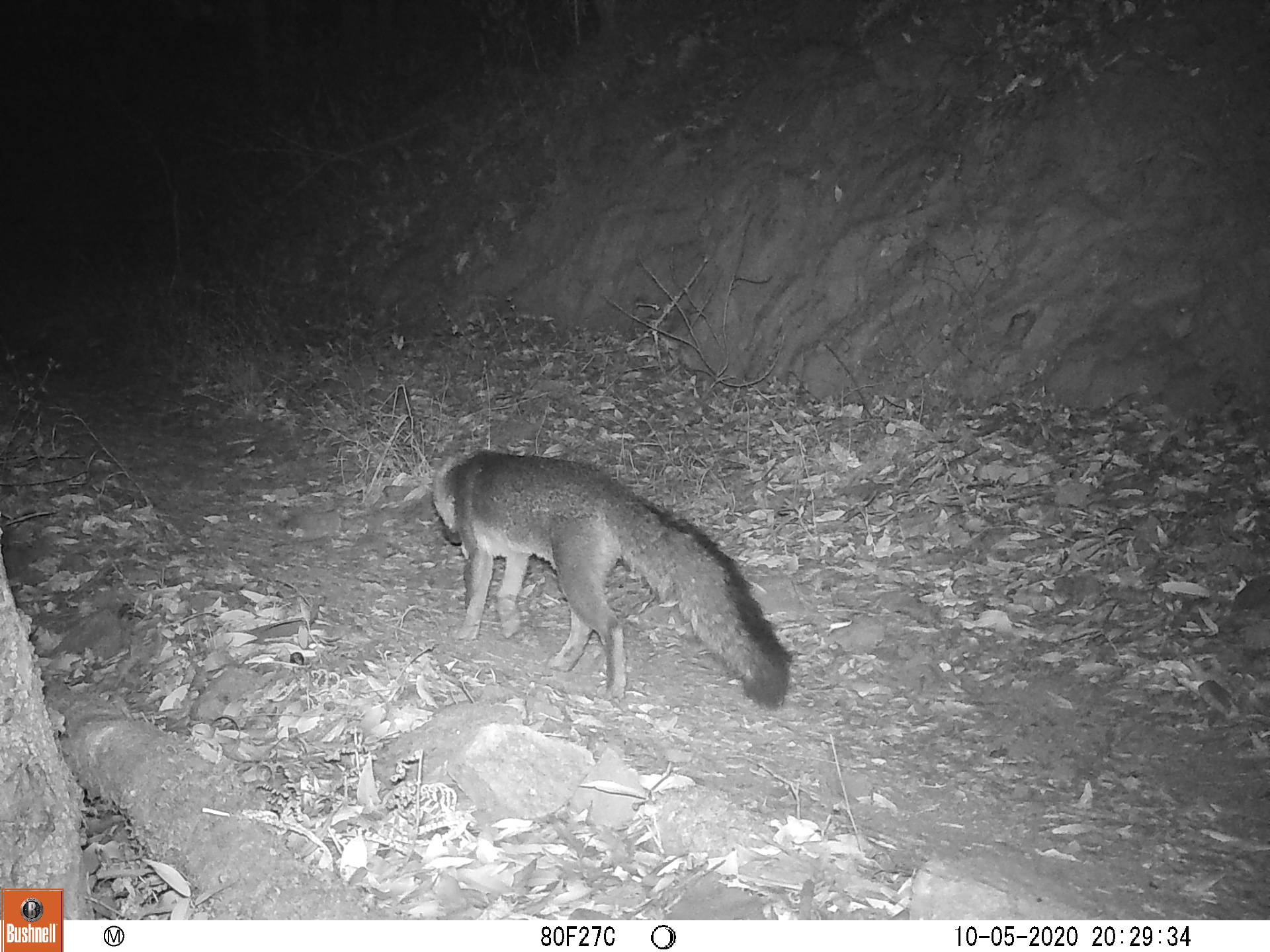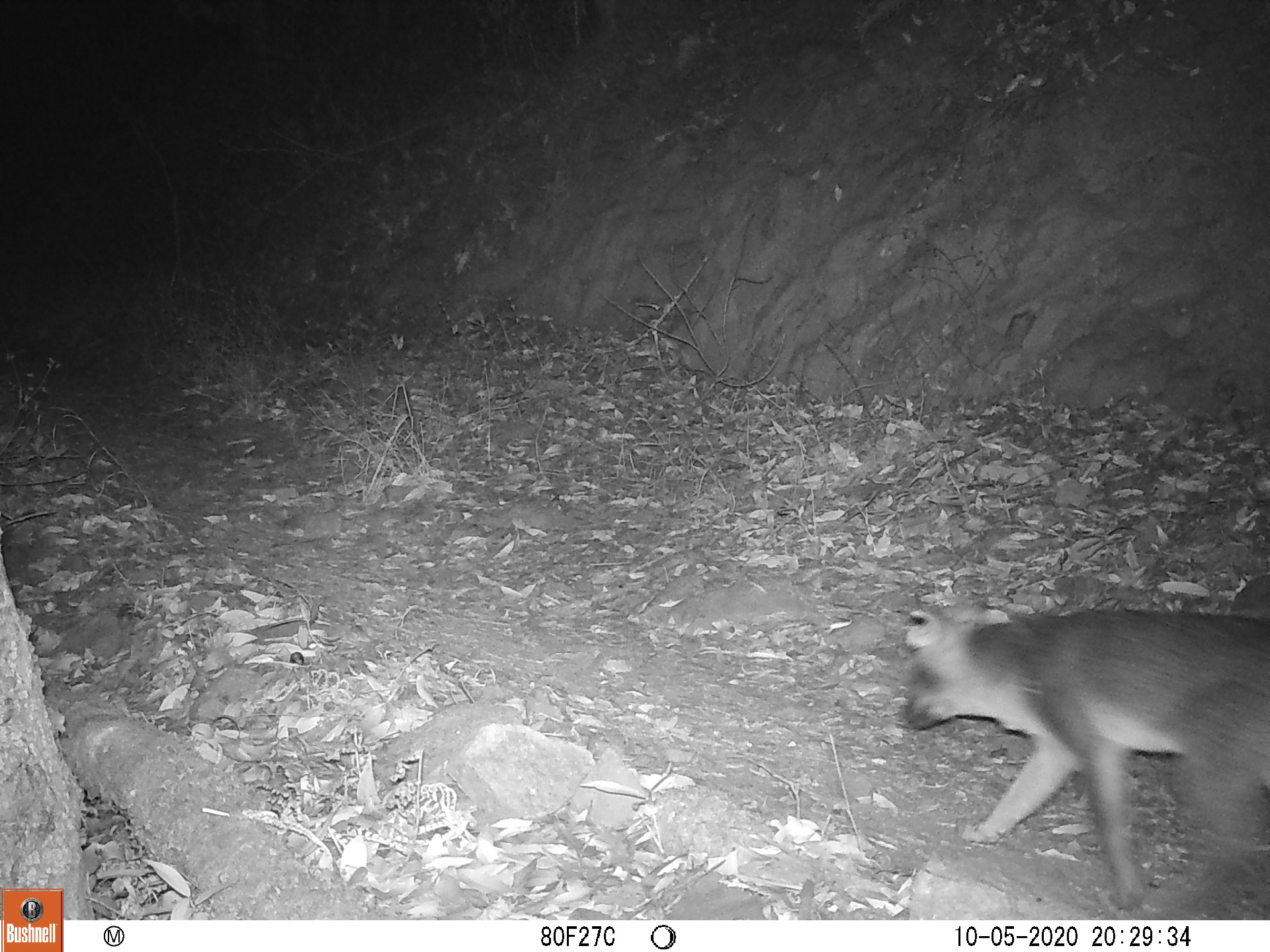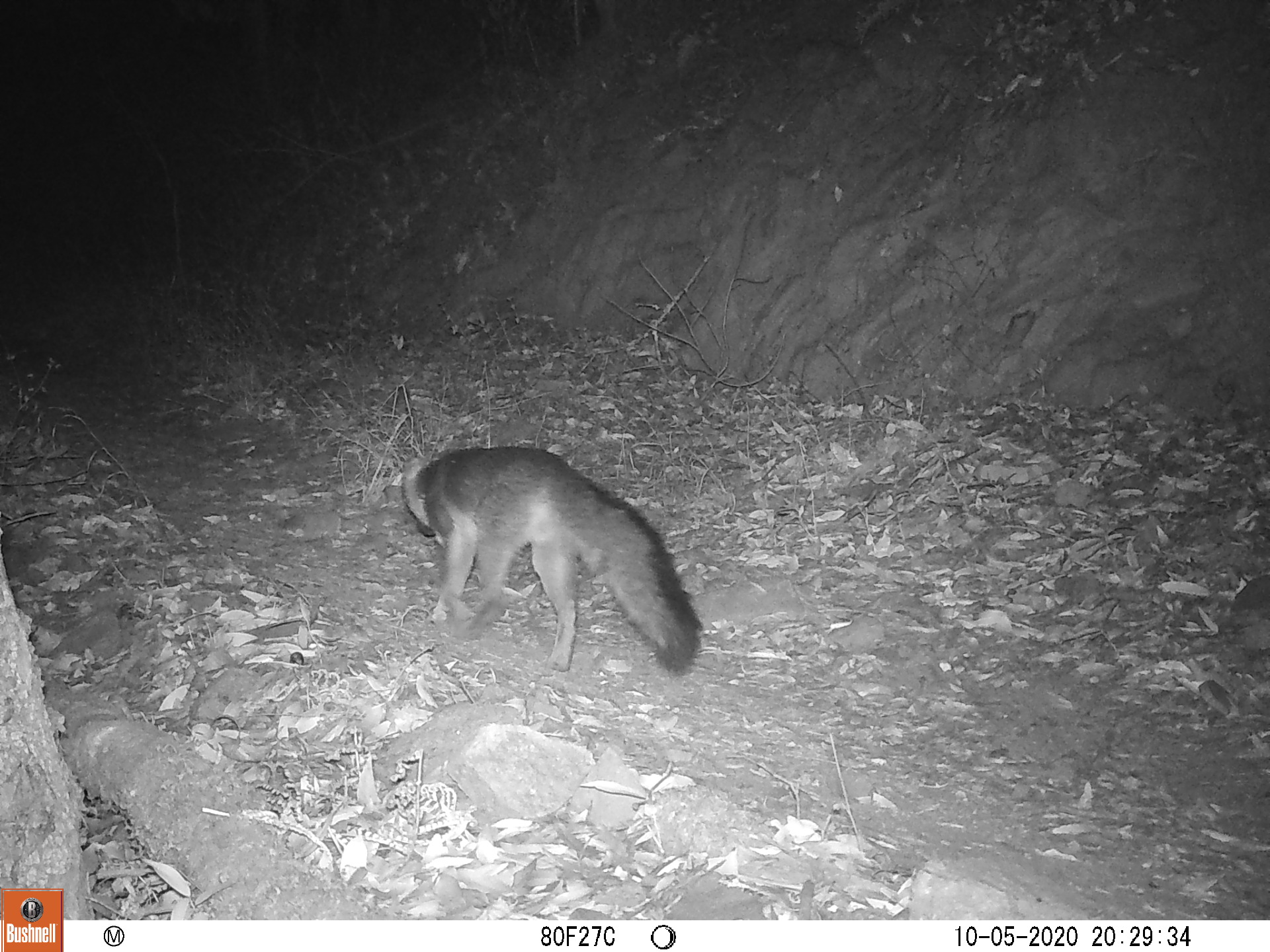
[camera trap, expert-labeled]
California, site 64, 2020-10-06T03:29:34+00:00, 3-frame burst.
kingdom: Animalia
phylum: Chordata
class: Mammalia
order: Carnivora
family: Canidae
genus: Urocyon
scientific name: Urocyon cinereoargenteus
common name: gray fox